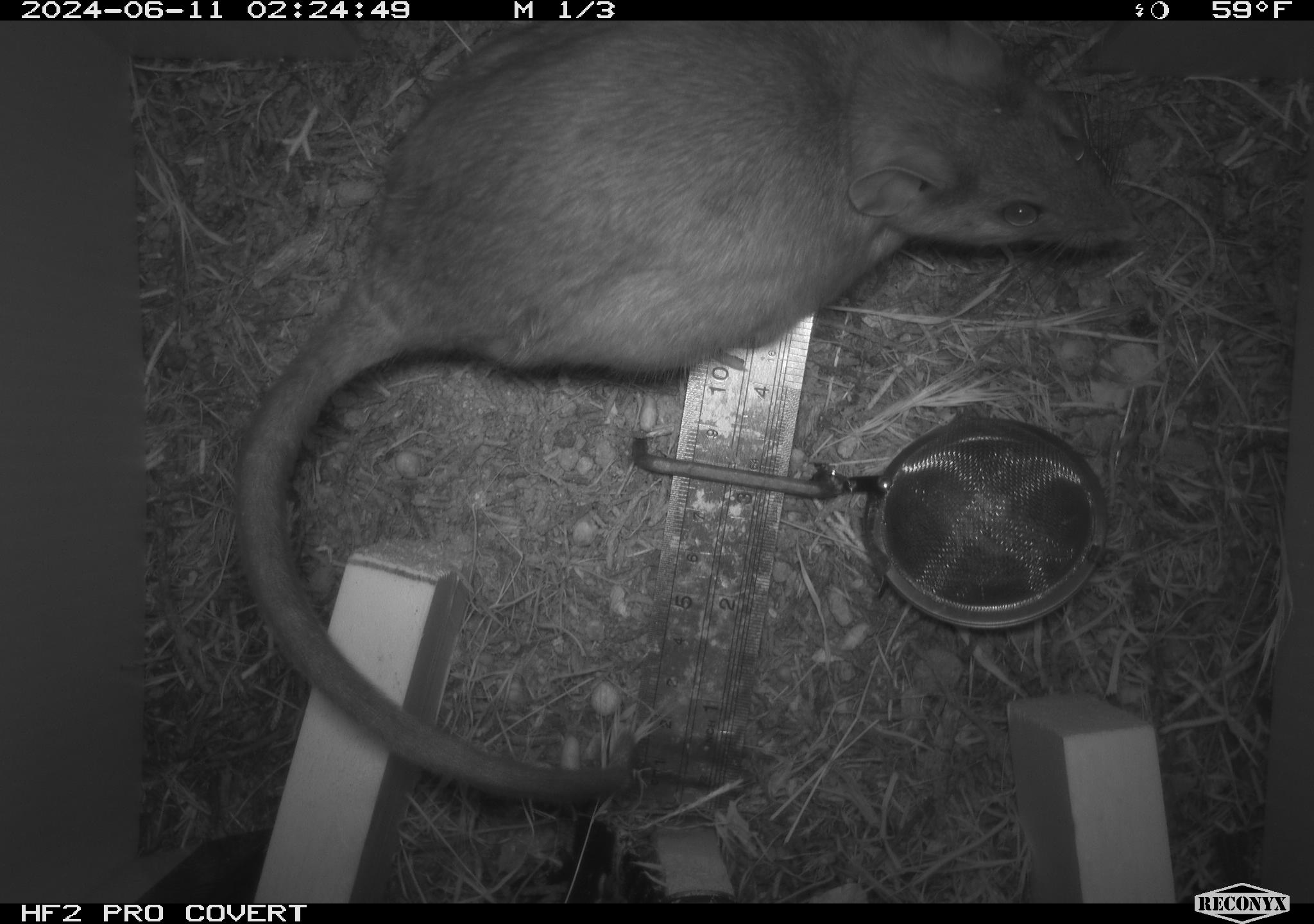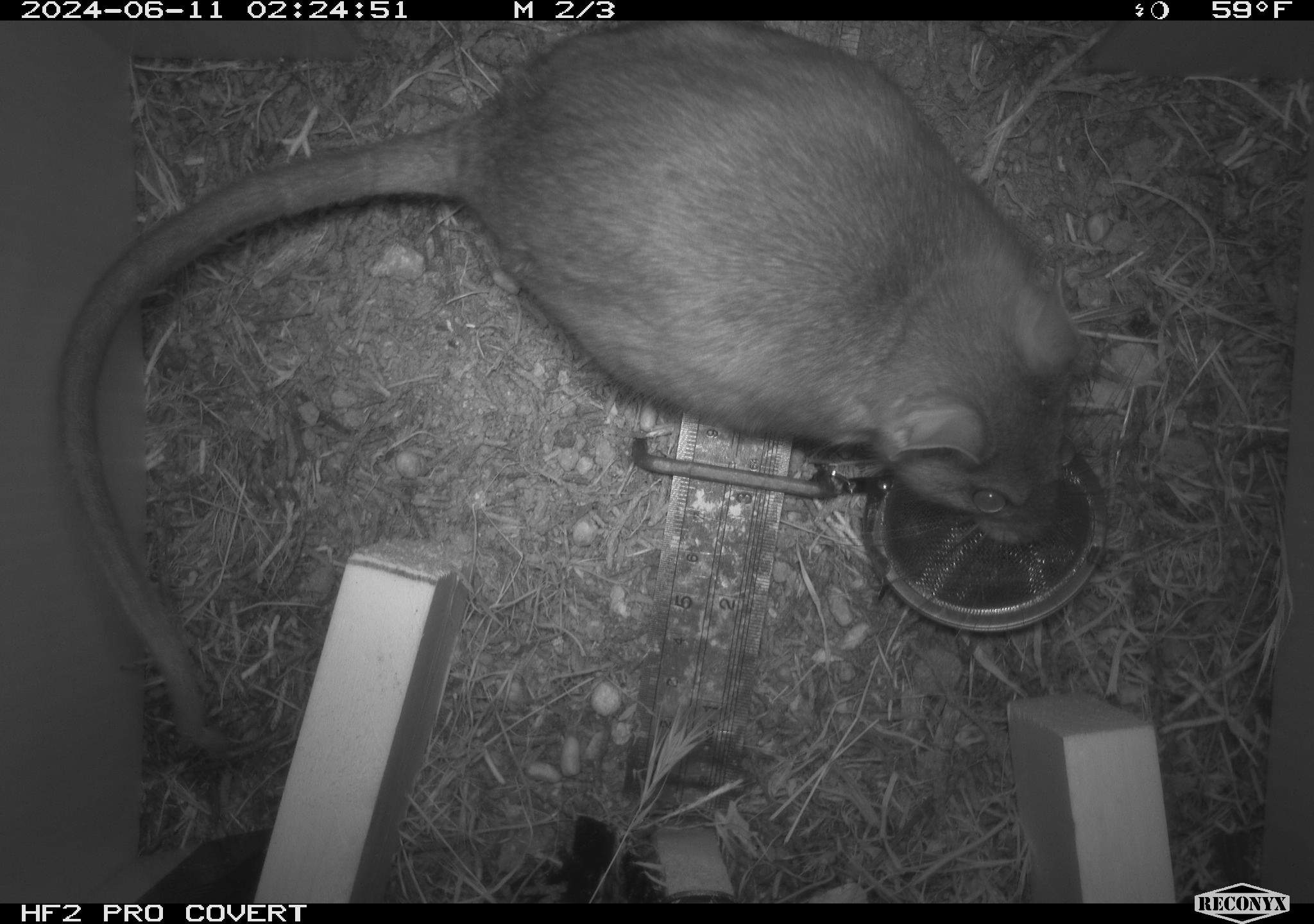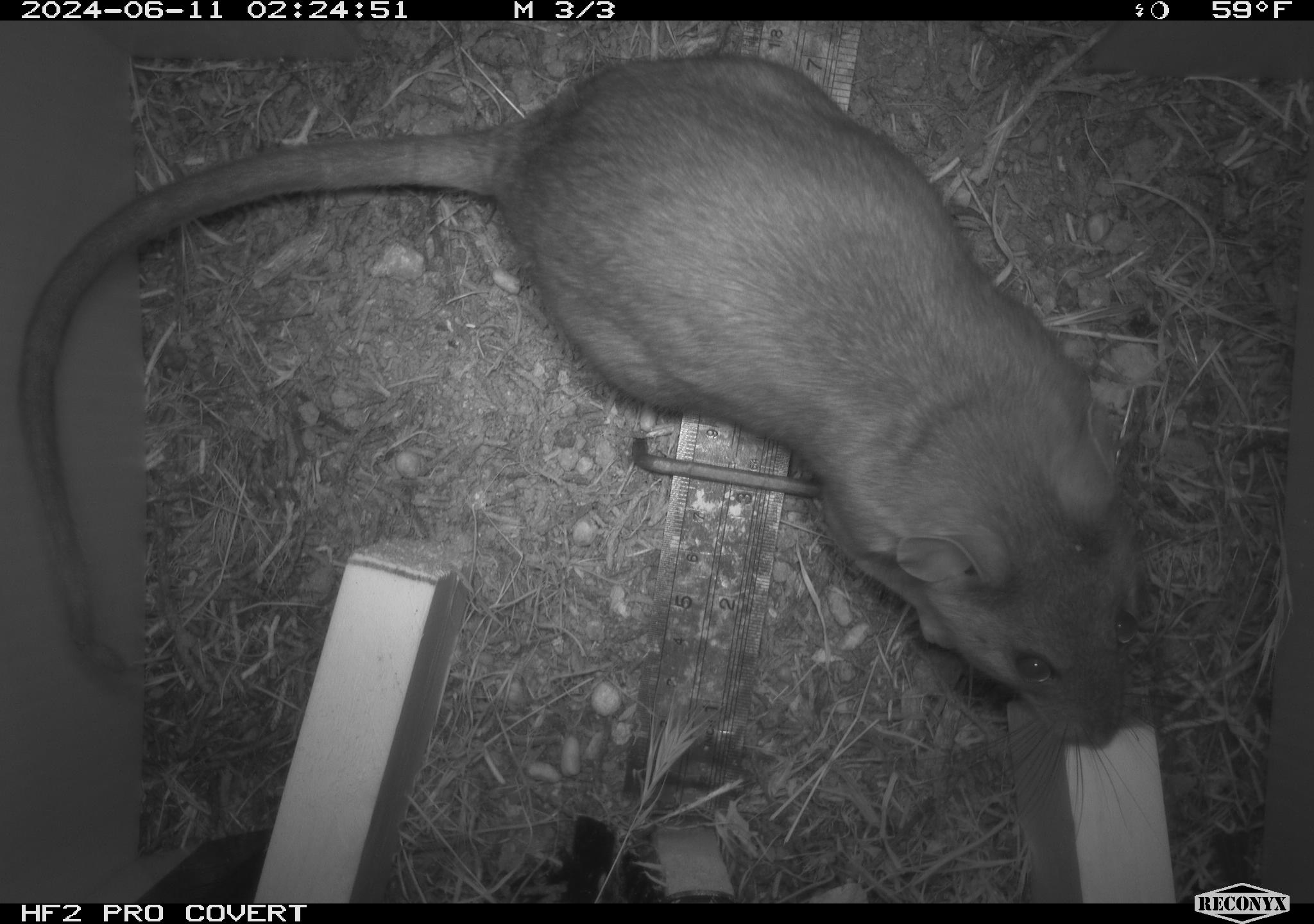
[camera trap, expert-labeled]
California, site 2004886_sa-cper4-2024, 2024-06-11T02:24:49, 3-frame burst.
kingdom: Animalia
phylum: Chordata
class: Mammalia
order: Rodentia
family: Cricetidae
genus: Neotoma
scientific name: Neotoma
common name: pack rat or woodrat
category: neotoma species